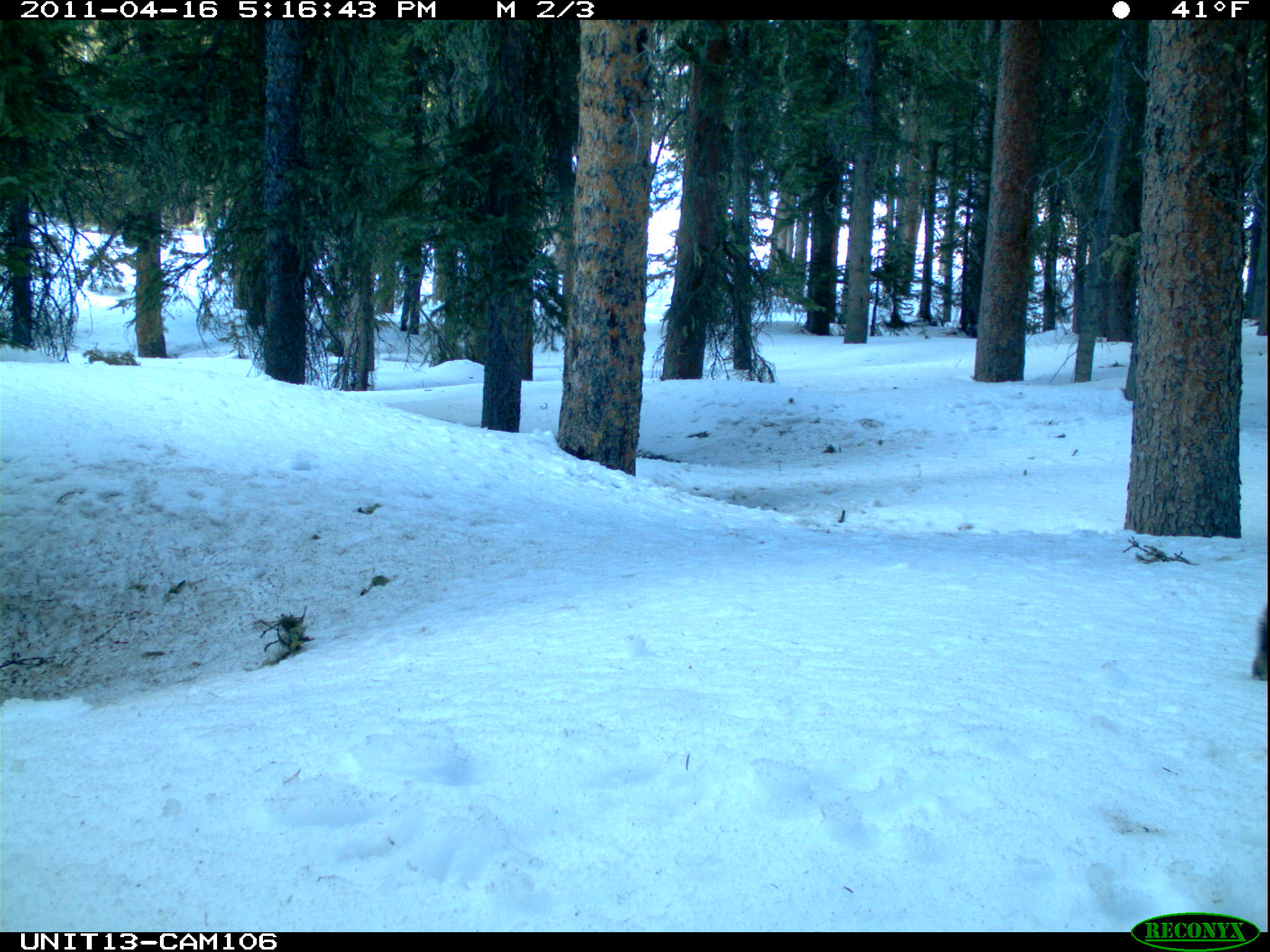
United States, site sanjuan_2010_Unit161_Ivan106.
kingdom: Animalia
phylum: Chordata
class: Mammalia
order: Rodentia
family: Sciuridae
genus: Tamiasciurus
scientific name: Tamiasciurus hudsonicus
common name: american red squirrel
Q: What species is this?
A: Tamiasciurus hudsonicus (american red squirrel).